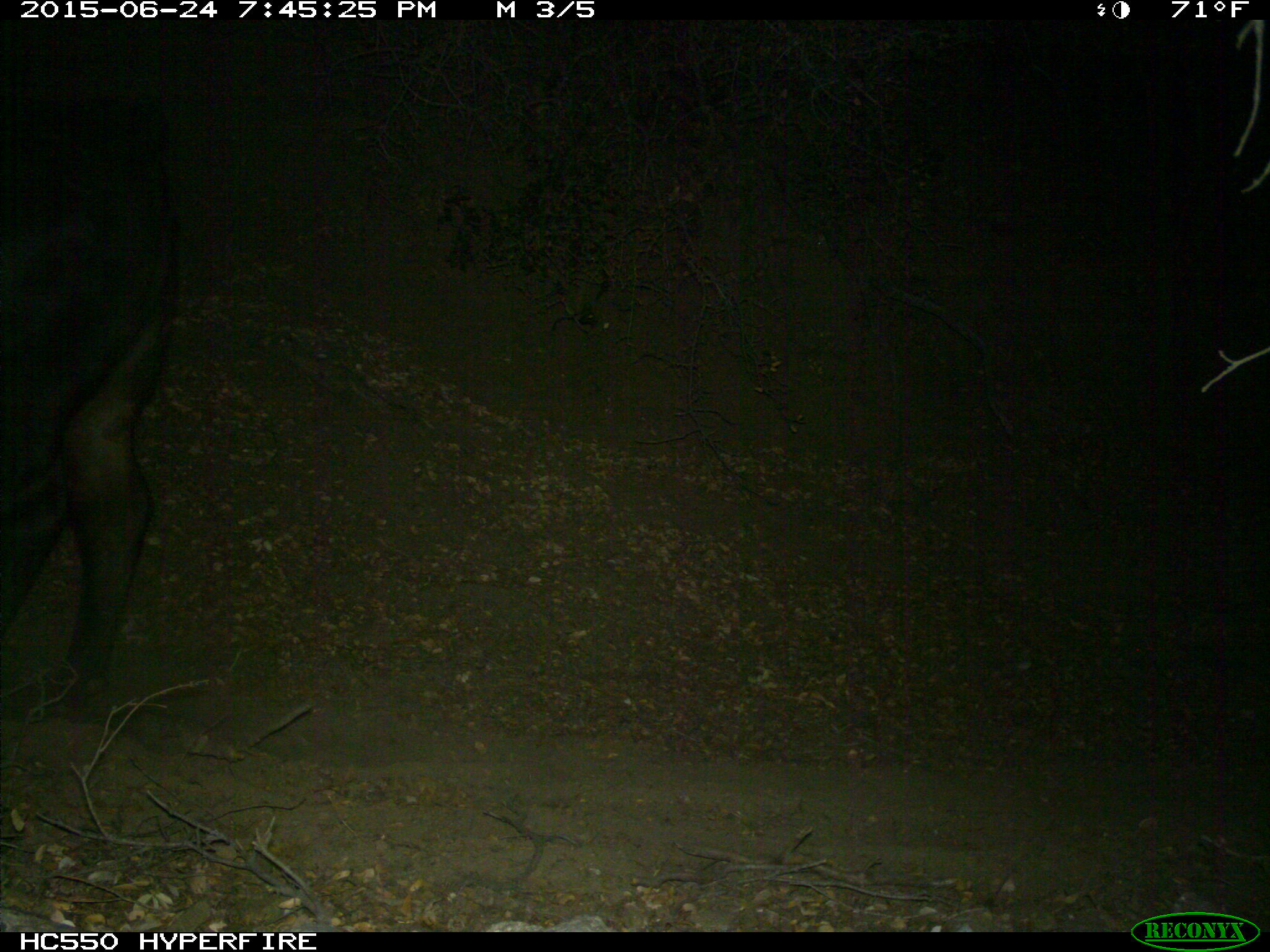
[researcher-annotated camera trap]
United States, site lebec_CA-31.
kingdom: Animalia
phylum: Chordata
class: Mammalia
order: Artiodactyla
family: Bovidae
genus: Bos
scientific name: Bos taurus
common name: domestic cow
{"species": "Bos taurus (domestic cow)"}